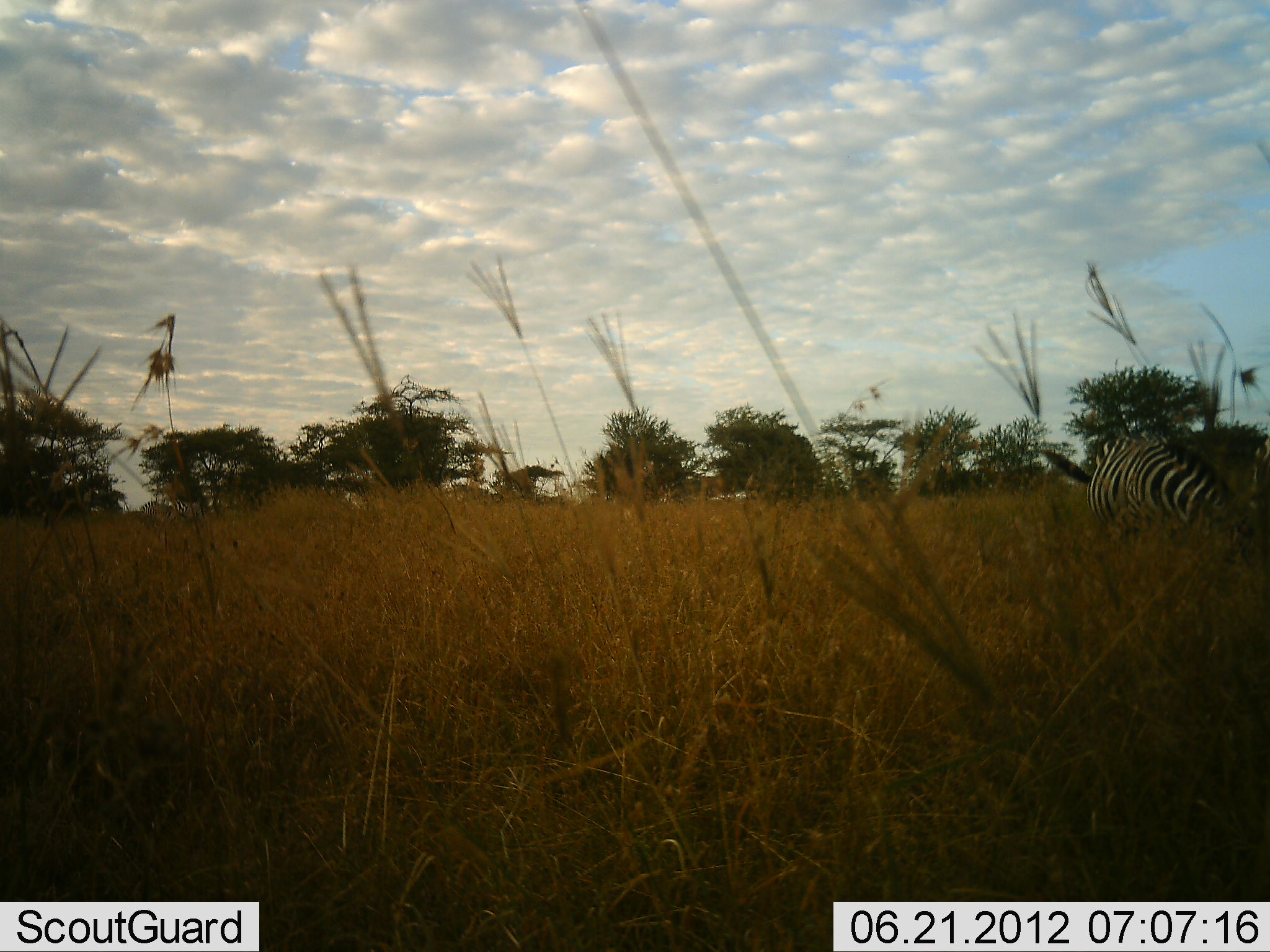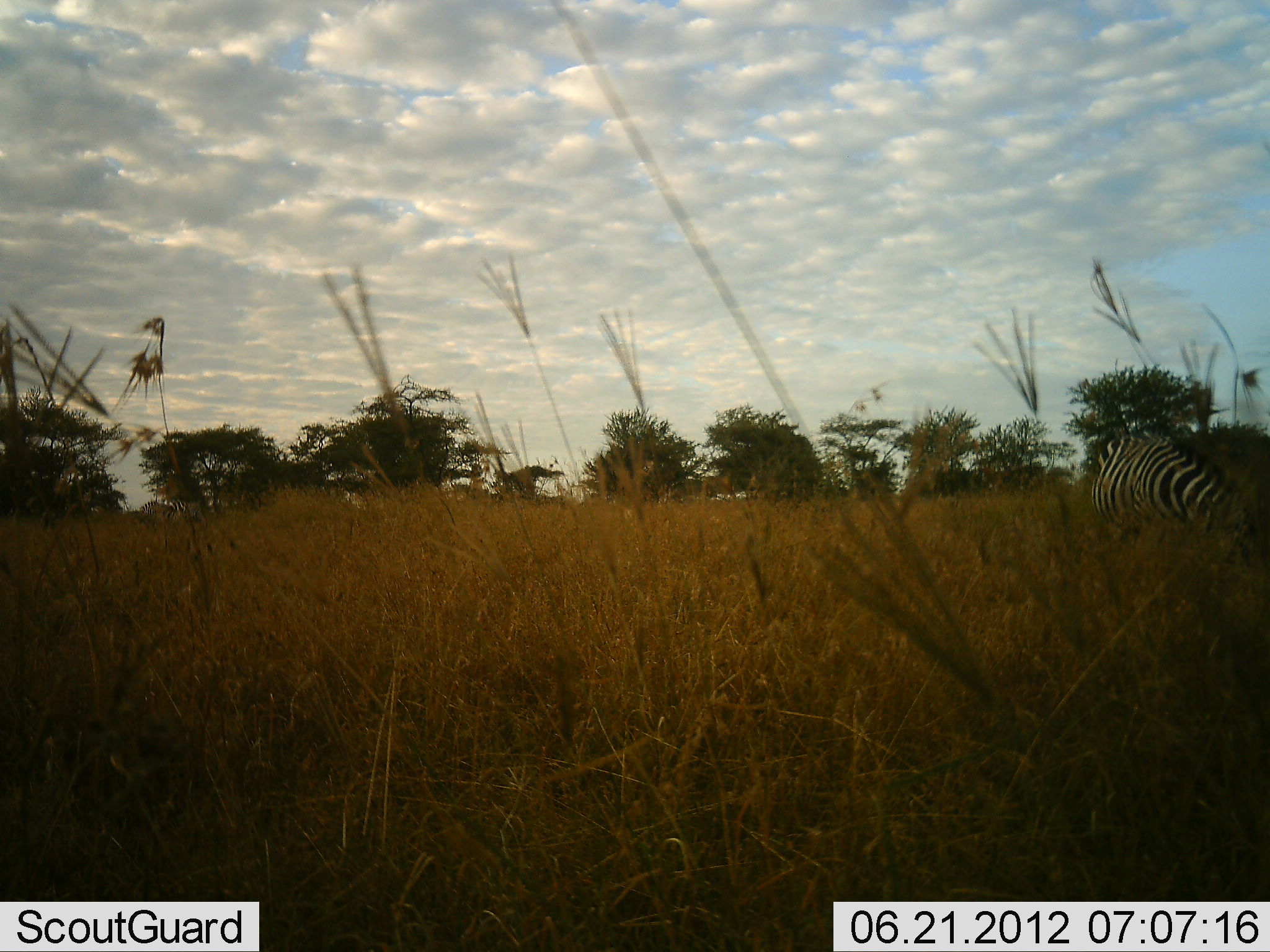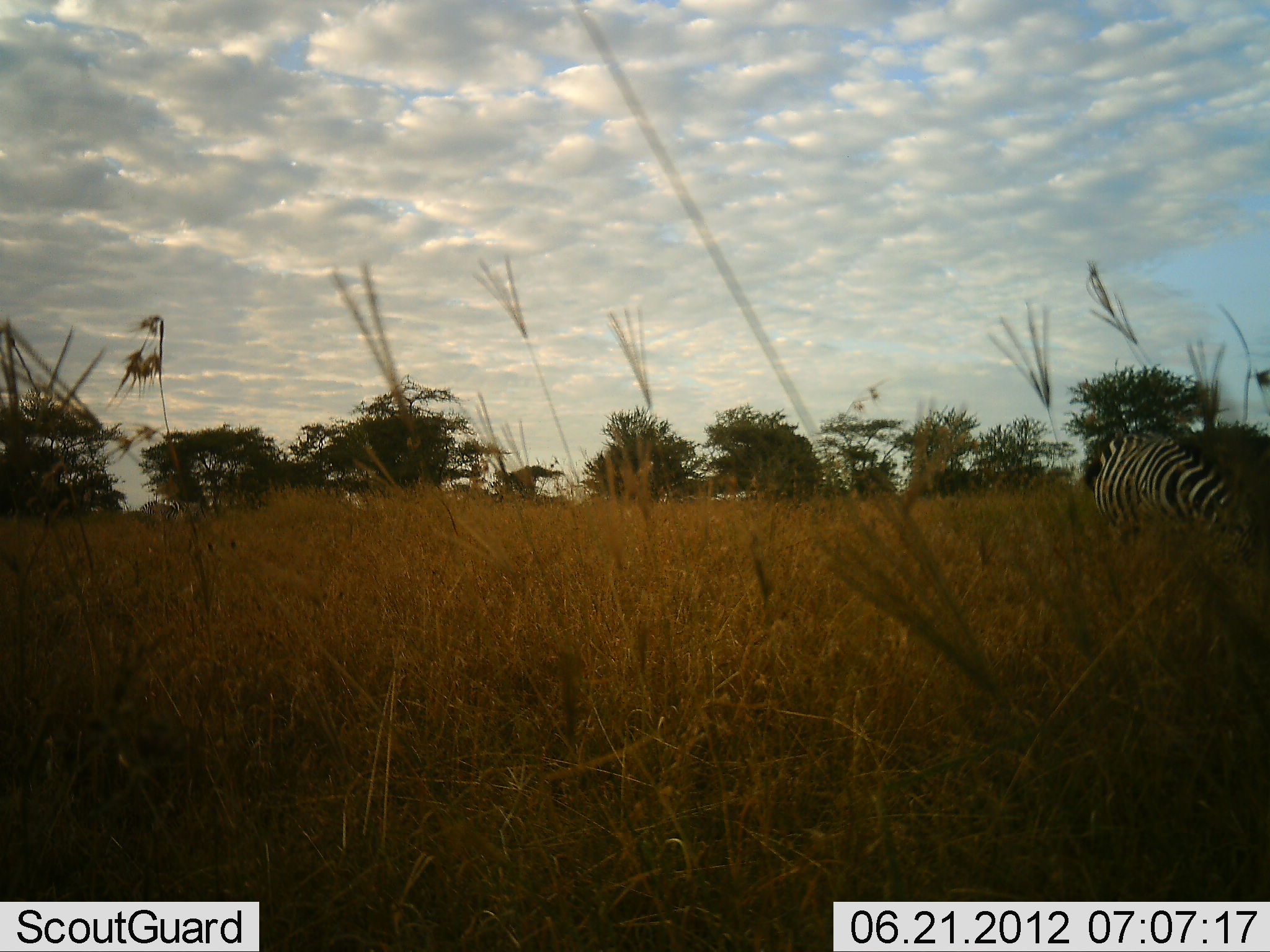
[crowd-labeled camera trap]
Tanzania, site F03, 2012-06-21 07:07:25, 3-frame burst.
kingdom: Animalia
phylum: Chordata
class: Mammalia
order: Perissodactyla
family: Equidae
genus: Equus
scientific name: Equus quagga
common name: plains zebra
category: zebra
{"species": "zebra (plains zebra) (Equus quagga)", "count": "1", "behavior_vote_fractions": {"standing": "50%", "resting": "10%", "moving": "0%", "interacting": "0%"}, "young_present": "0%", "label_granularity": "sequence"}